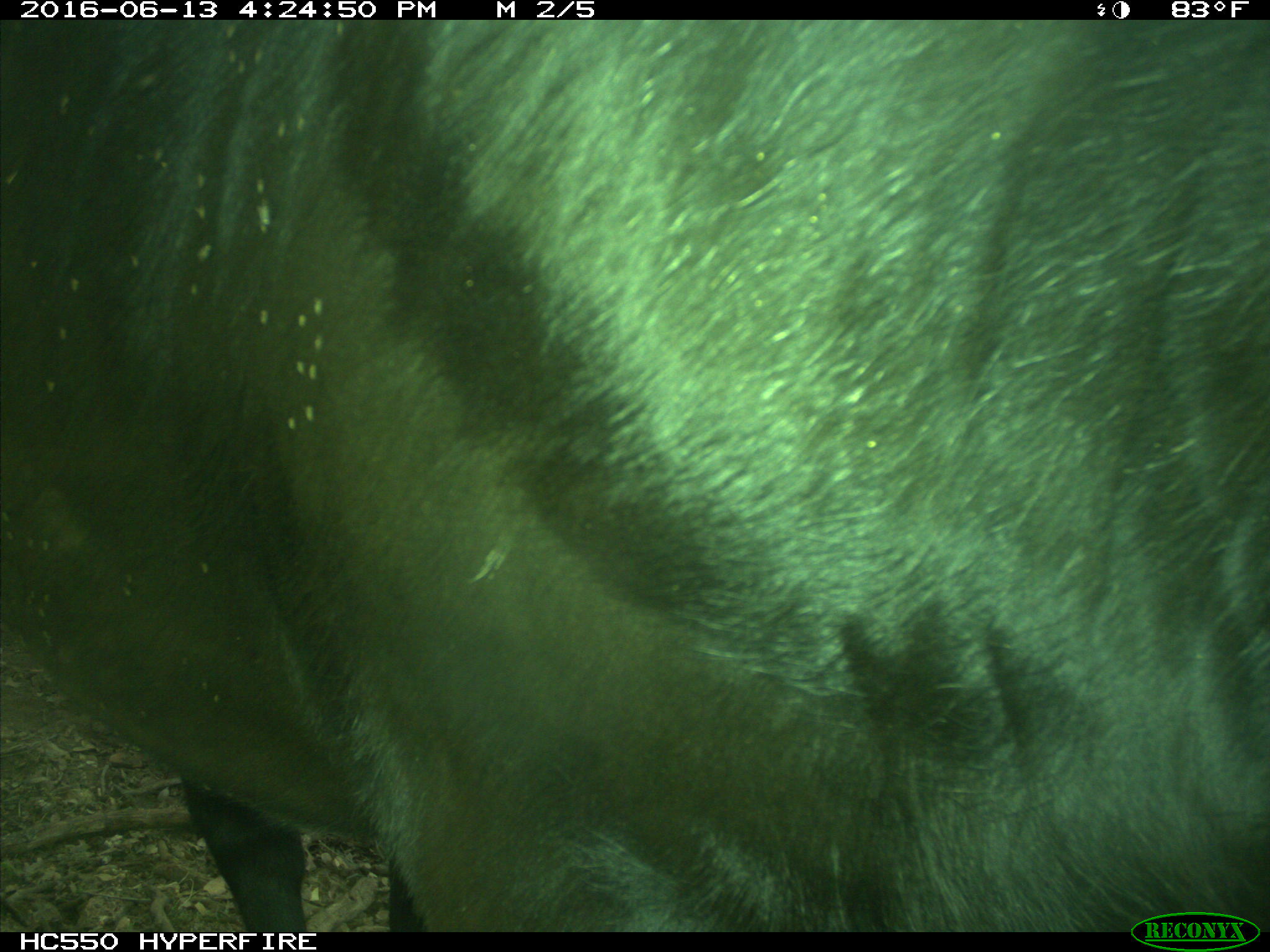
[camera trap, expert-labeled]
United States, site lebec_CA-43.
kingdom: Animalia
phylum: Chordata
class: Mammalia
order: Artiodactyla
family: Bovidae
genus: Bos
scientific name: Bos taurus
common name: domestic cow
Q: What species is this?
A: Bos taurus (domestic cow).